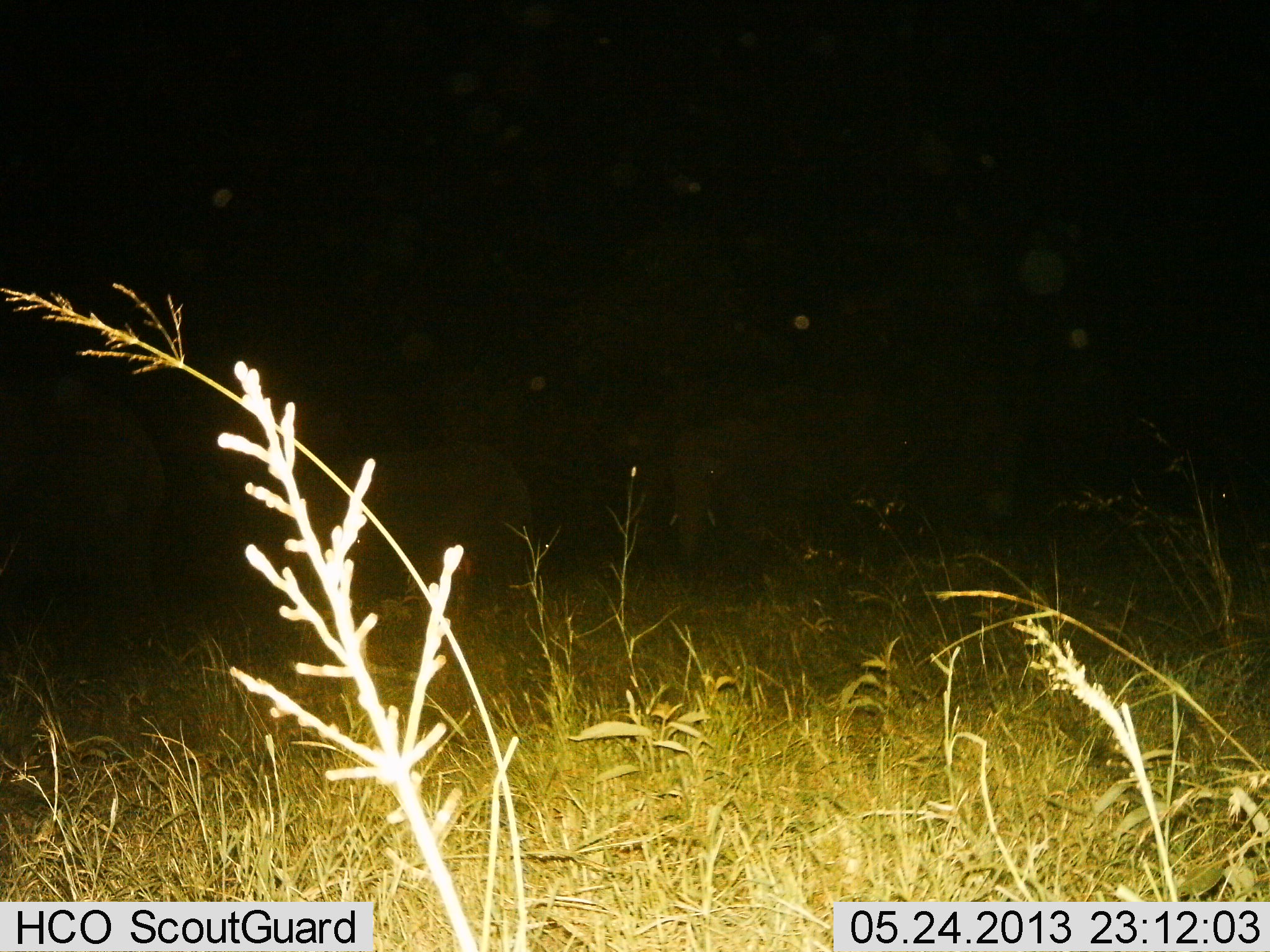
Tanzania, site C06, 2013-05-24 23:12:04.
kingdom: Animalia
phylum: Chordata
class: Mammalia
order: Proboscidea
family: Elephantidae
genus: Loxodonta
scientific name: Loxodonta africana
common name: african bush elephant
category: elephant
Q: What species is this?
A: Elephant (african bush elephant) (Loxodonta africana).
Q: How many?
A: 3.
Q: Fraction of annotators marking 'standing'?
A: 70%.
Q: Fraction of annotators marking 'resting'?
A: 0%.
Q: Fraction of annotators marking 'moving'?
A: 35%.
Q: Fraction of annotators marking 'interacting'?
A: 0%.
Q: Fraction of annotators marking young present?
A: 5%.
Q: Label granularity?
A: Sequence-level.